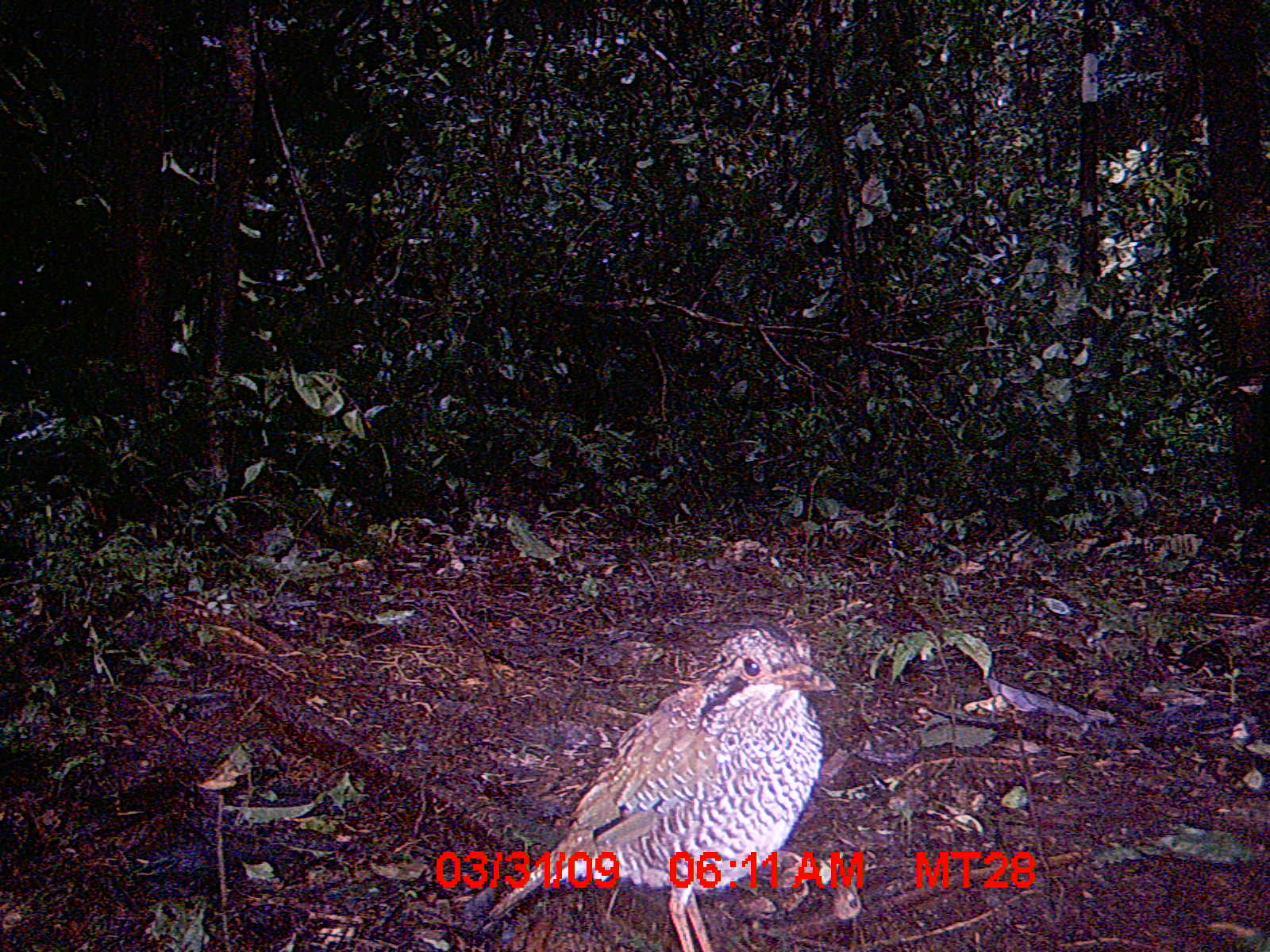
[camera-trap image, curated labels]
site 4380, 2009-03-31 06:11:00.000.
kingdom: Animalia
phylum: Chordata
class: Aves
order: Coraciiformes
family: Brachypteraciidae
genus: Brachypteracias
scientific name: Brachypteracias squamiger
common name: scaly ground-roller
Brachypteracias squamiger (scaly ground-roller), count 2.